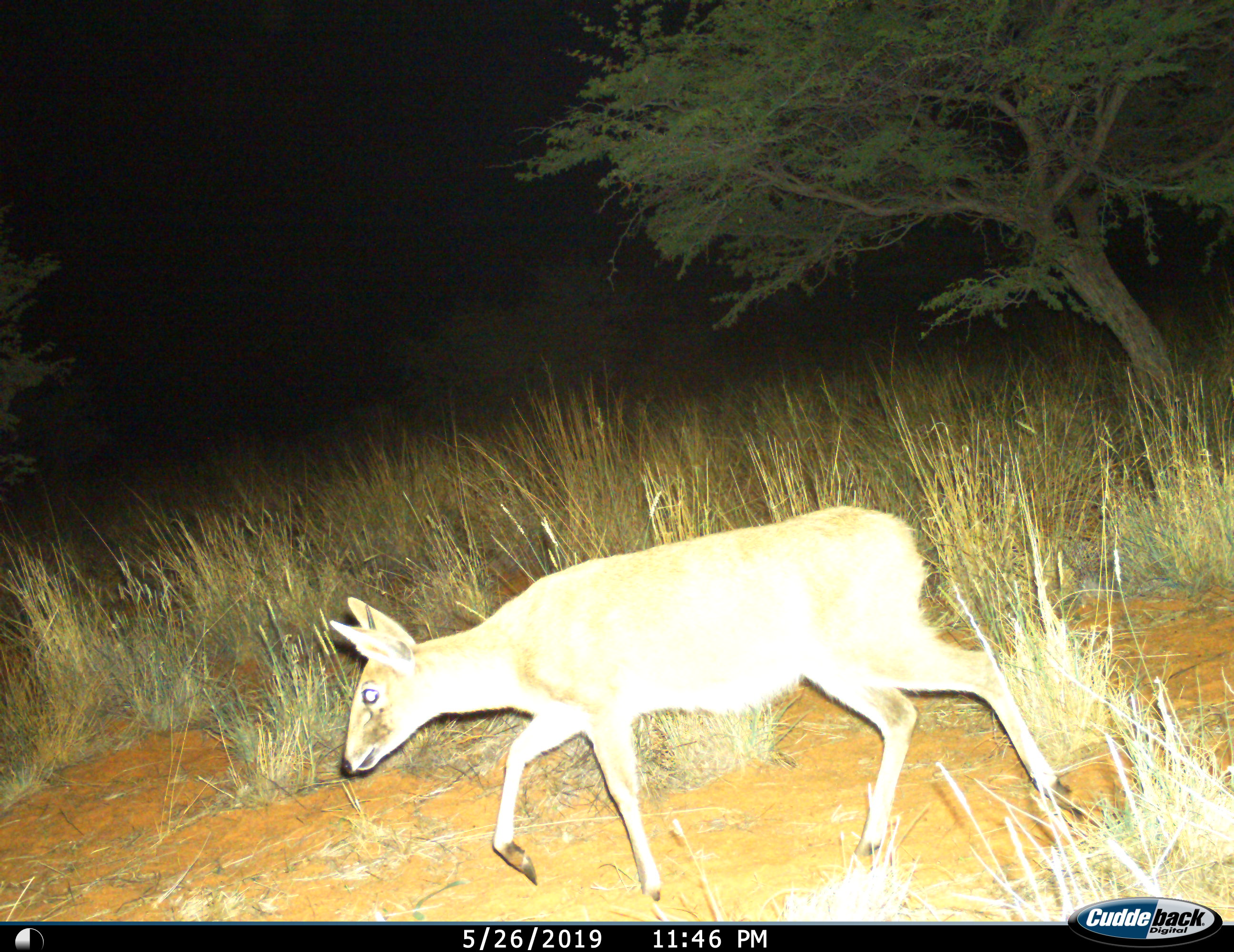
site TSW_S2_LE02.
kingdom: Animalia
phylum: Chordata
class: Mammalia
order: Artiodactyla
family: Bovidae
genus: Sylvicapra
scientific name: Sylvicapra grimmia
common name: common duiker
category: duikercommongrey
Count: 1.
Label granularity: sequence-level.